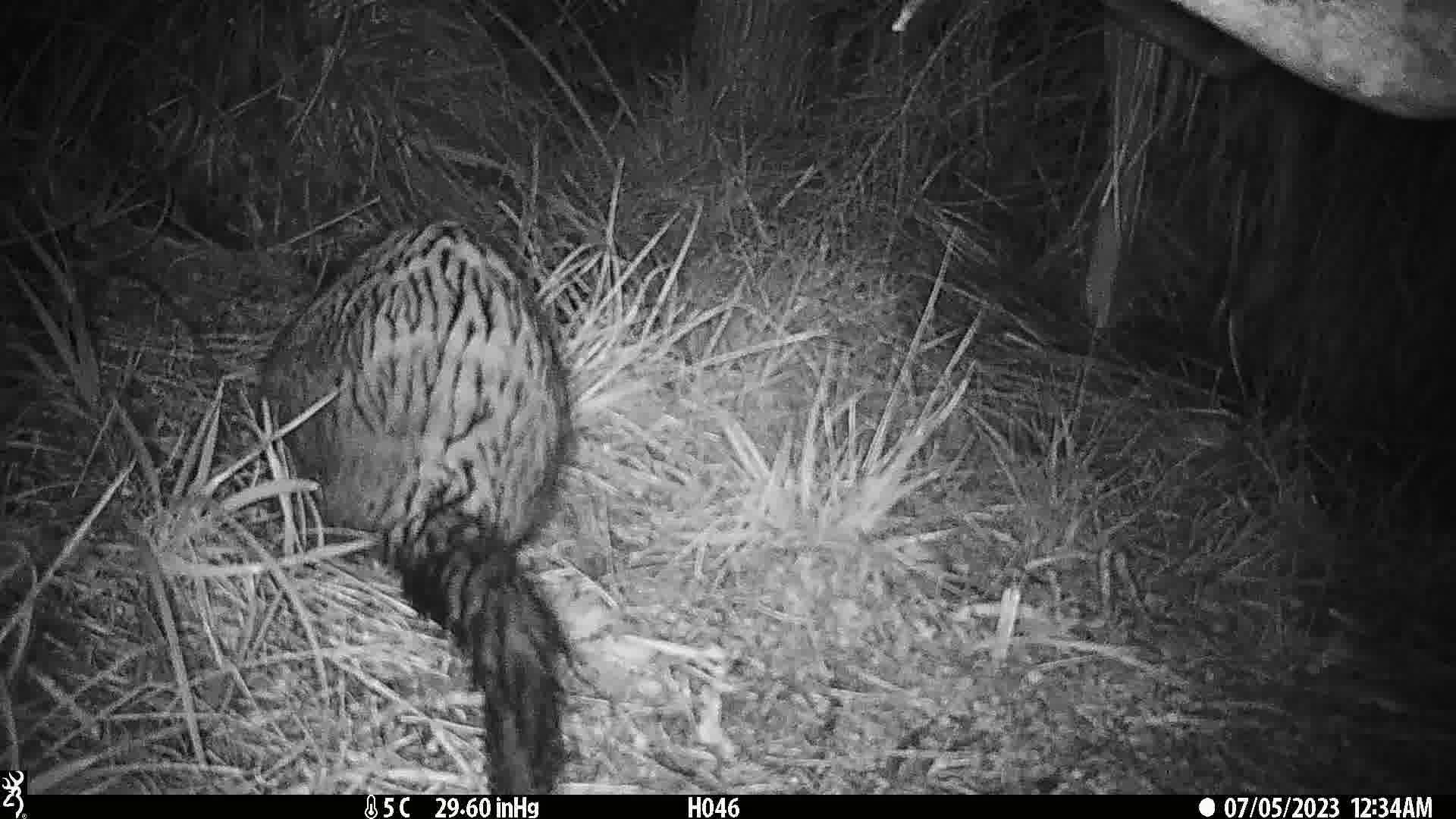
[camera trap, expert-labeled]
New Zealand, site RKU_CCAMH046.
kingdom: Animalia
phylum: Chordata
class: Mammalia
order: Diprotodontia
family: Phalangeridae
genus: Trichosurus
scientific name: Trichosurus vulpecula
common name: common brushtail possum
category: possum